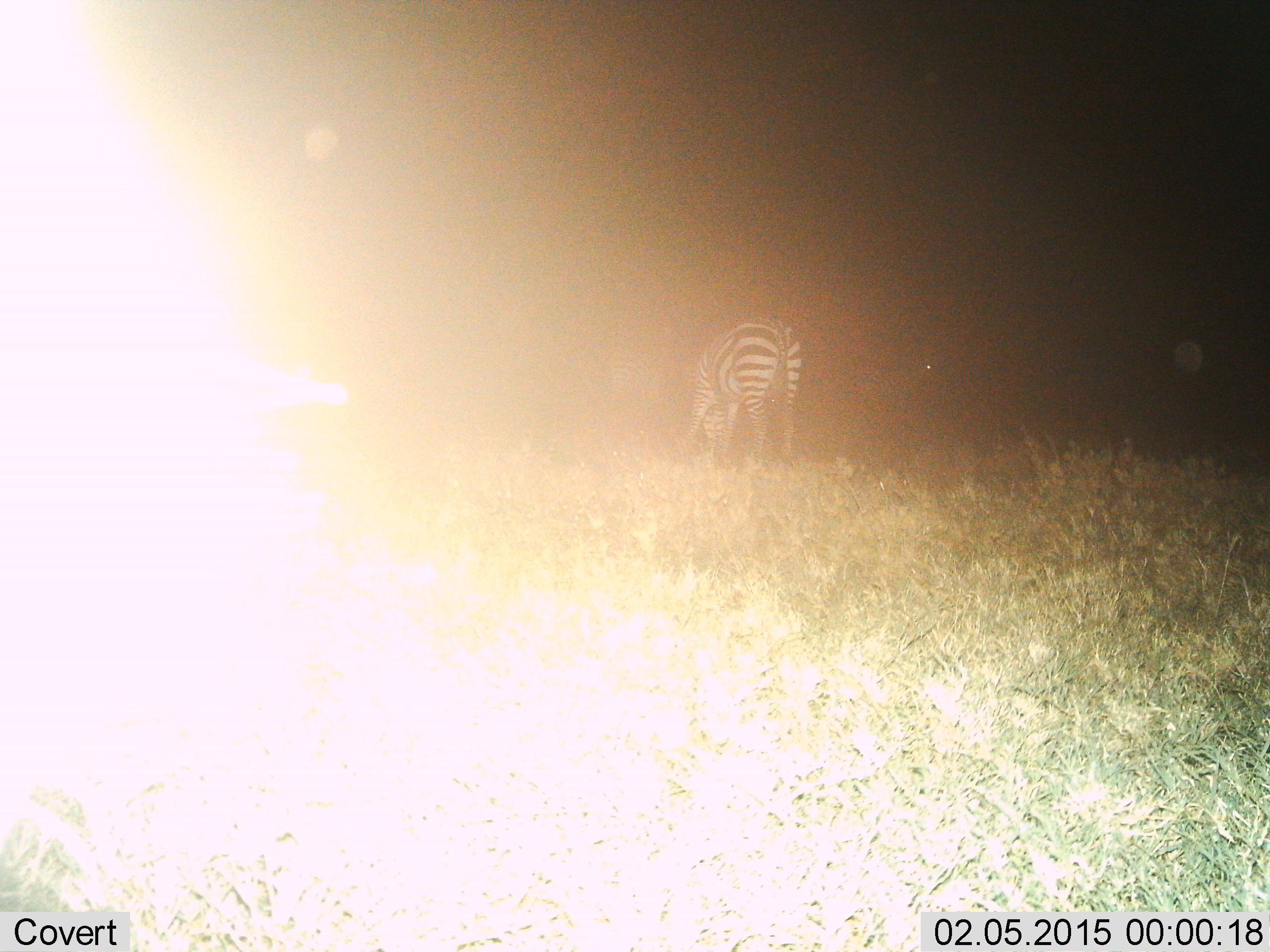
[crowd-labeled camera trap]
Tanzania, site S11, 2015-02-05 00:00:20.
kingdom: Animalia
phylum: Chordata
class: Mammalia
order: Perissodactyla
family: Equidae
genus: Equus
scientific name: Equus quagga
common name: plains zebra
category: zebra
Zebra (plains zebra) (Equus quagga), count 1. Behavior (volunteer vote fractions): standing 30%, resting 10%, moving 0%, interacting 0%. Young present (vote fraction): 0%. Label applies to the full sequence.